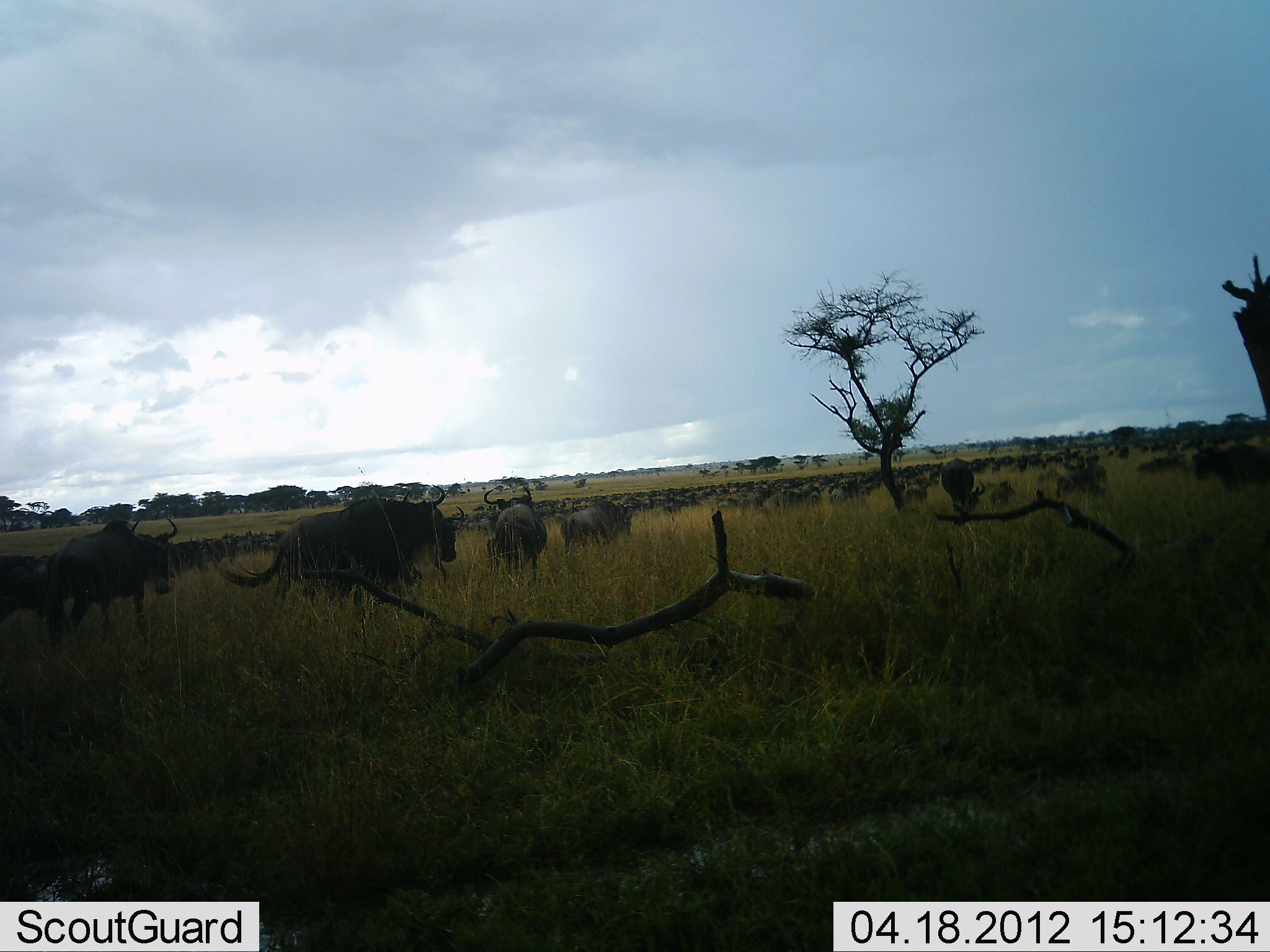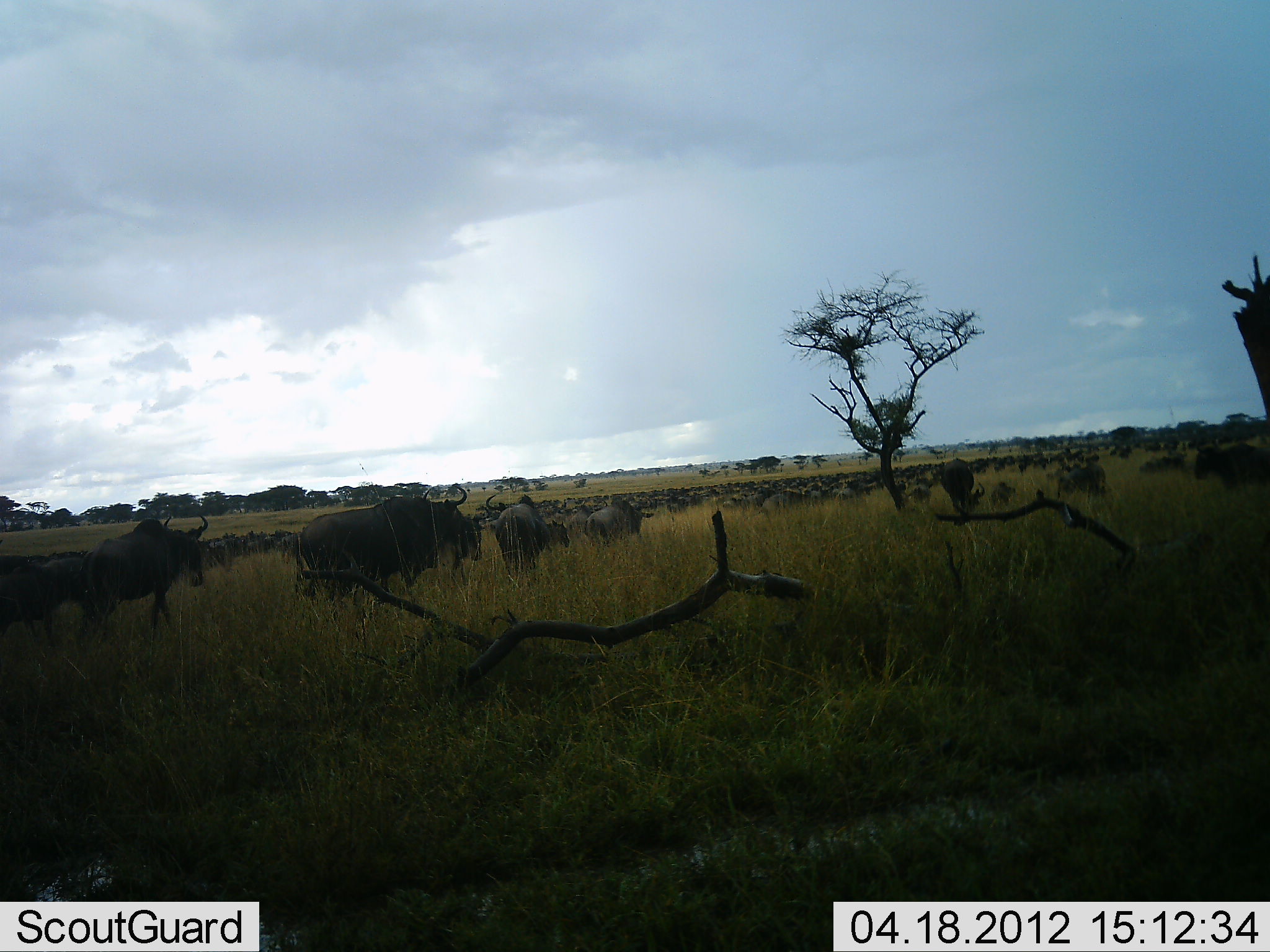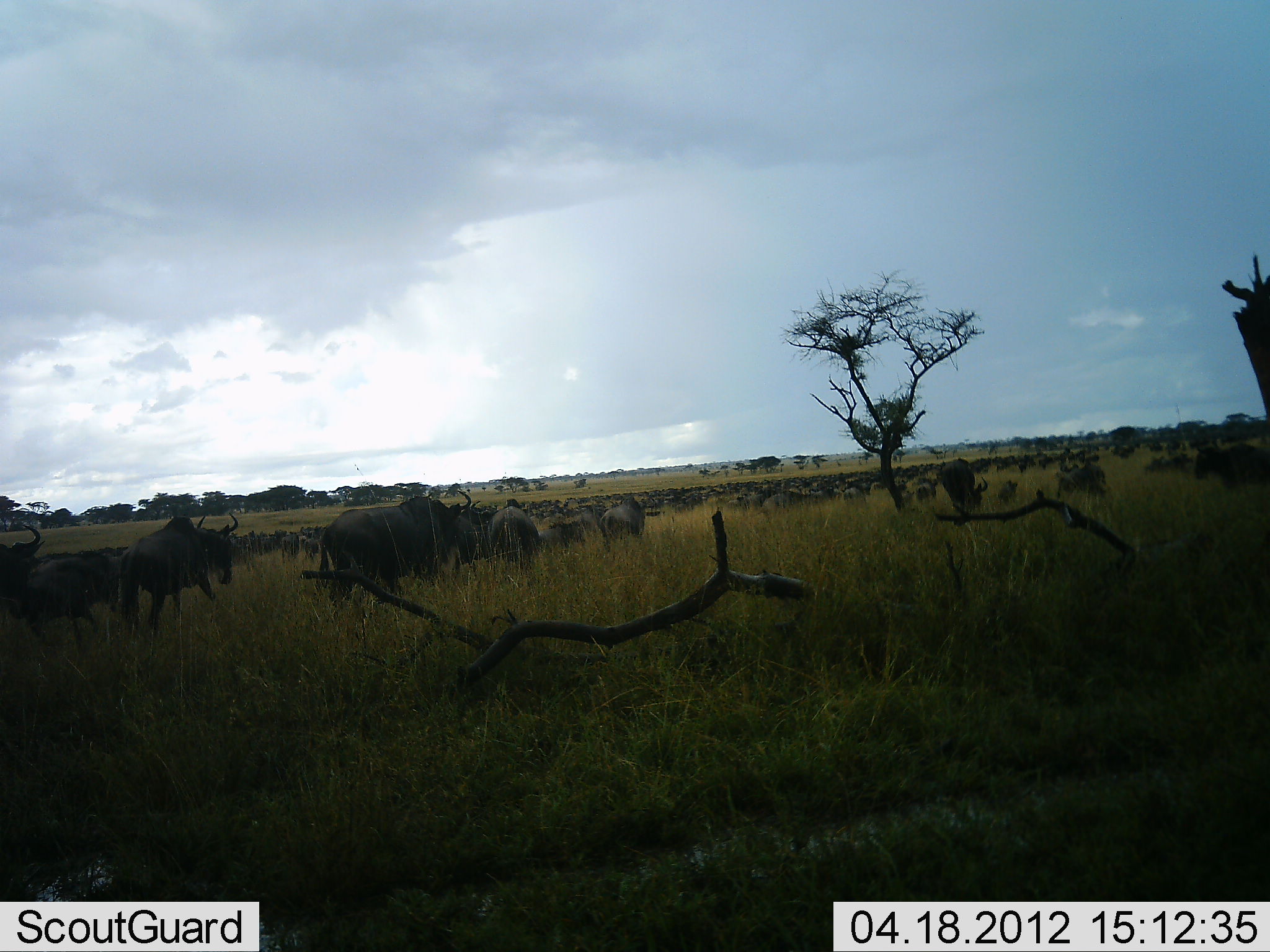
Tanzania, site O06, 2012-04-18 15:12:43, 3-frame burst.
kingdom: Animalia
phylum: Chordata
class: Mammalia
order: Artiodactyla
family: Bovidae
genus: Connochaetes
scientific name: Connochaetes taurinus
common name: blue wildebeest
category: wildebeest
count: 51+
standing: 10%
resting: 0%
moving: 90%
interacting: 0%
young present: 10%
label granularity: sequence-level